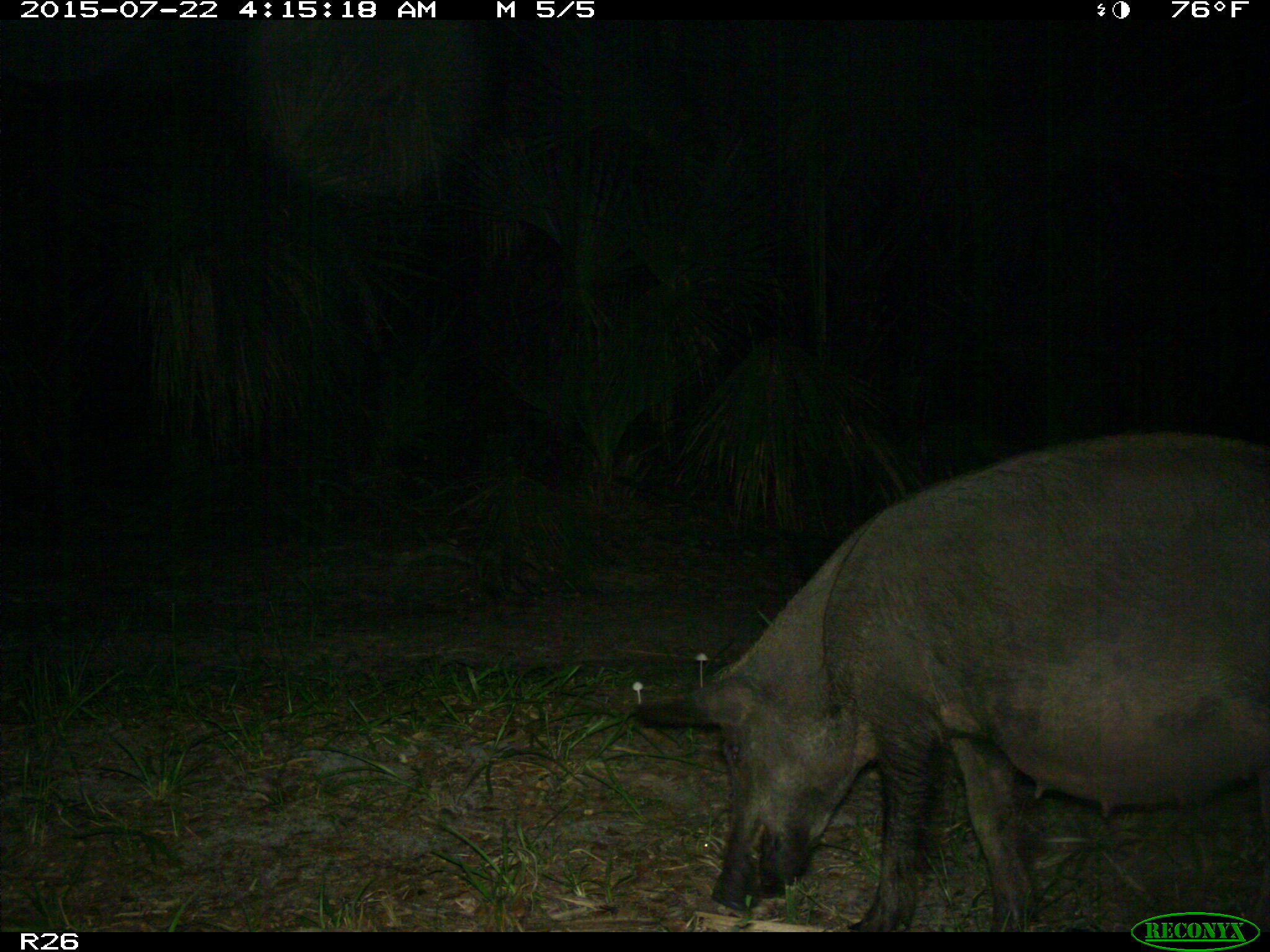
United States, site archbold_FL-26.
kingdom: Animalia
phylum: Chordata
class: Mammalia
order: Artiodactyla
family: Suidae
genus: Sus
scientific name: Sus scrofa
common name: wild boar